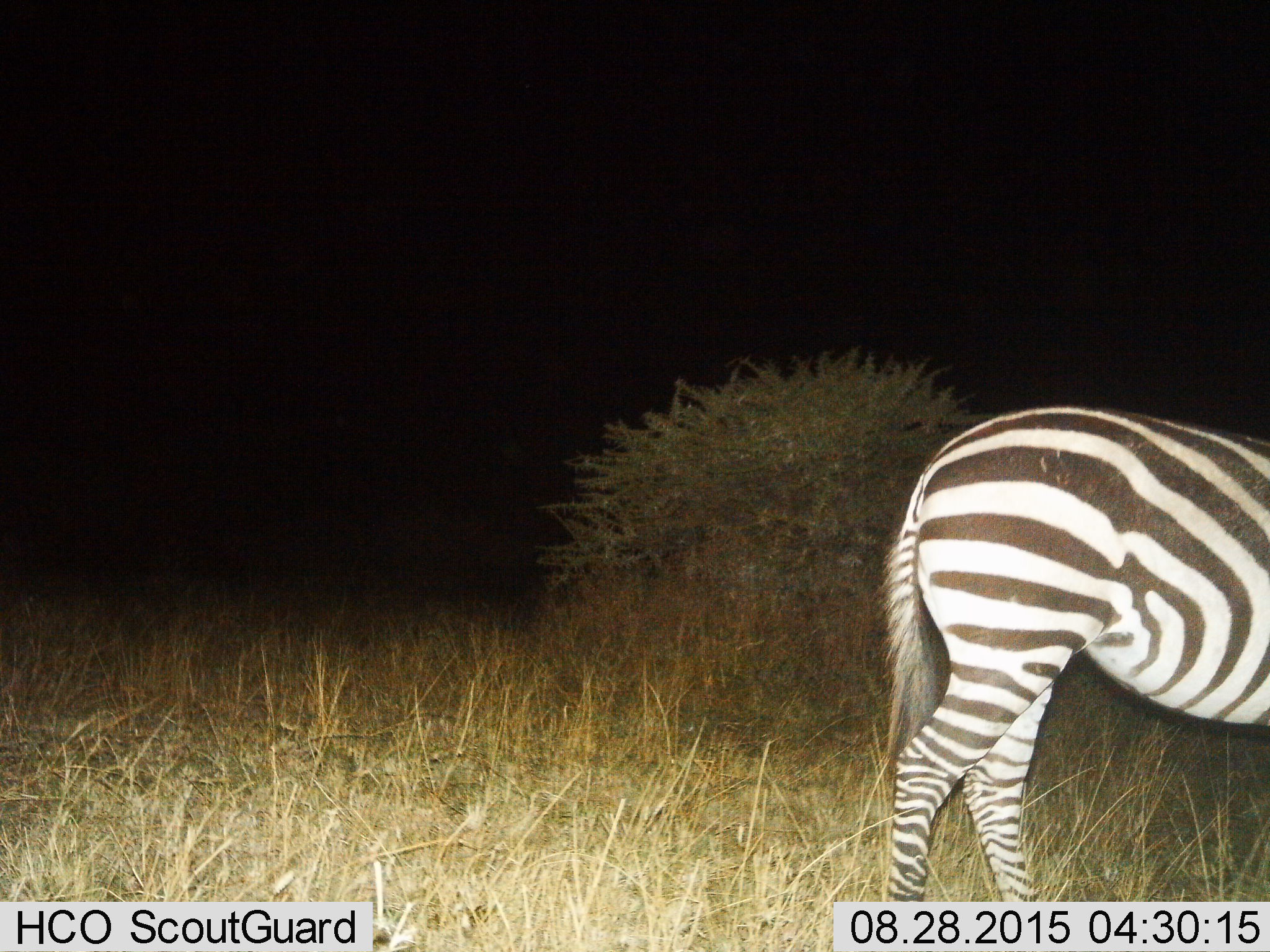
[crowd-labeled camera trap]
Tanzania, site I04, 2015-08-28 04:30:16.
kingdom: Animalia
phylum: Chordata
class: Mammalia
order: Perissodactyla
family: Equidae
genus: Equus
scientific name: Equus quagga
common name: plains zebra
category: zebra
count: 1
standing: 44%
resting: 0%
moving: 56%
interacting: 0%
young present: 0%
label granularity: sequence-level